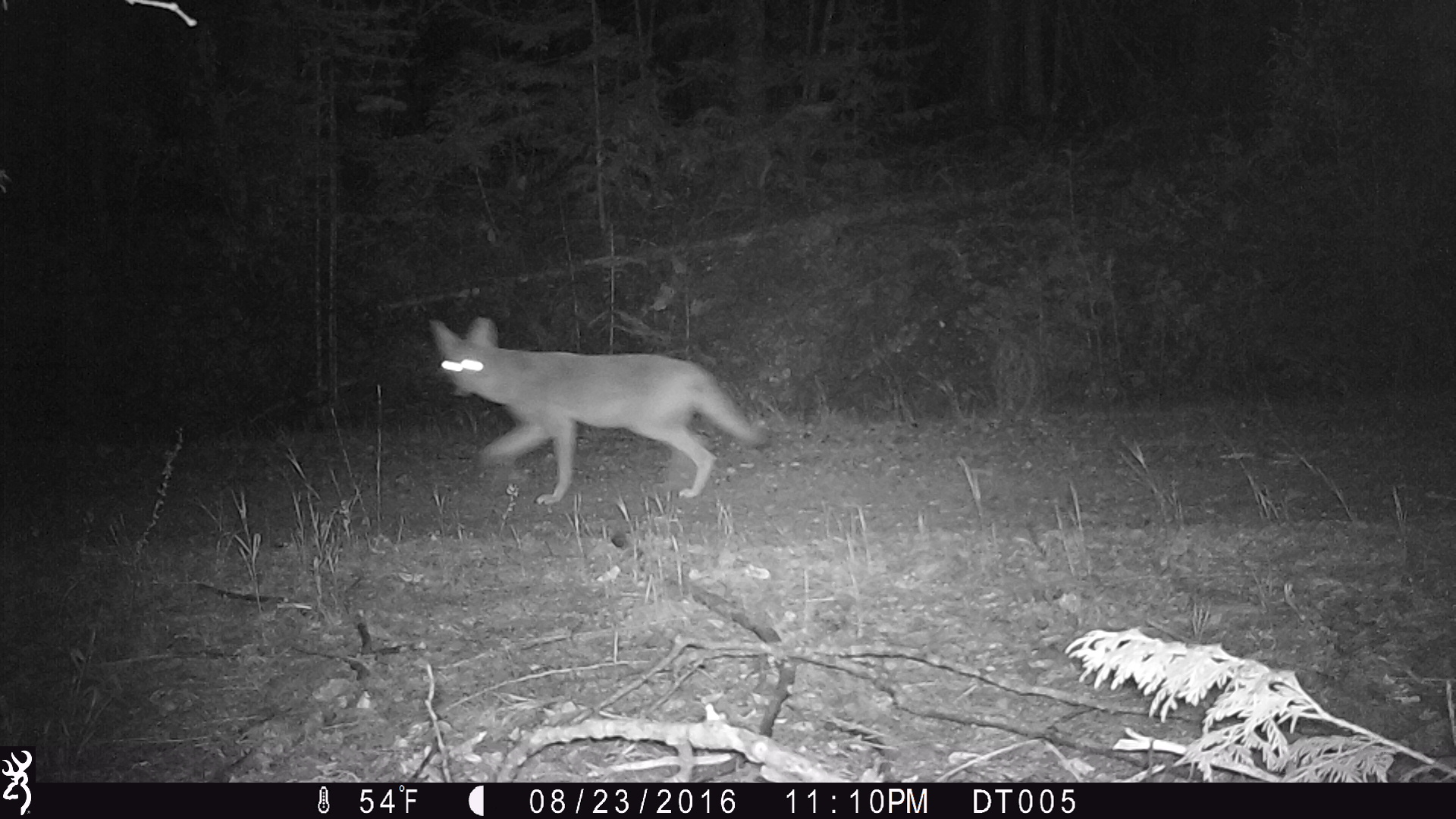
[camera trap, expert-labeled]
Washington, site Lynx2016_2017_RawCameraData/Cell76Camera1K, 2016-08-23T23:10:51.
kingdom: Animalia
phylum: Chordata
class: Mammalia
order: Carnivora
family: Canidae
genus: Canis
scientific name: Canis latrans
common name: coyote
Canis latrans (coyote). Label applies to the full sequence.